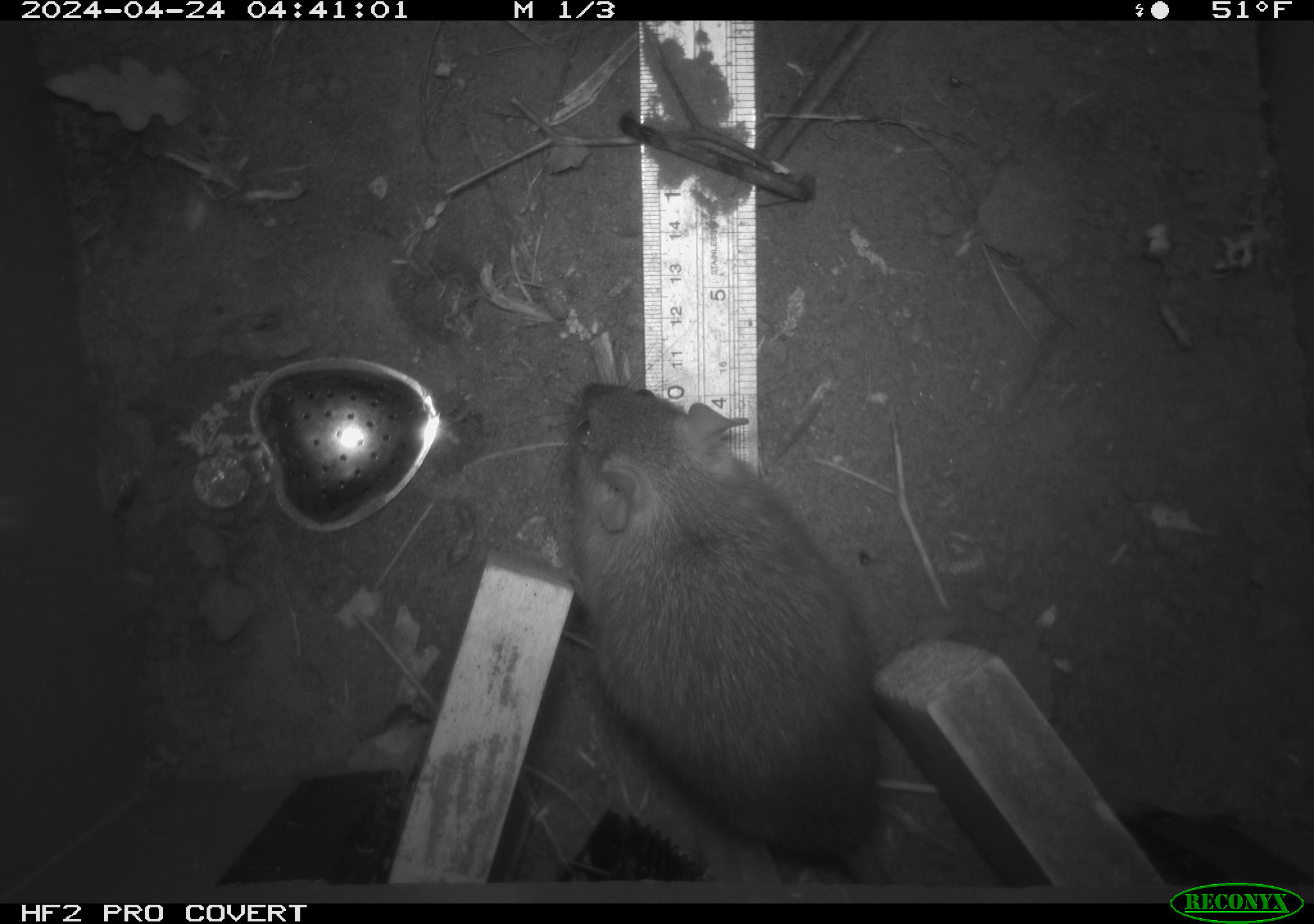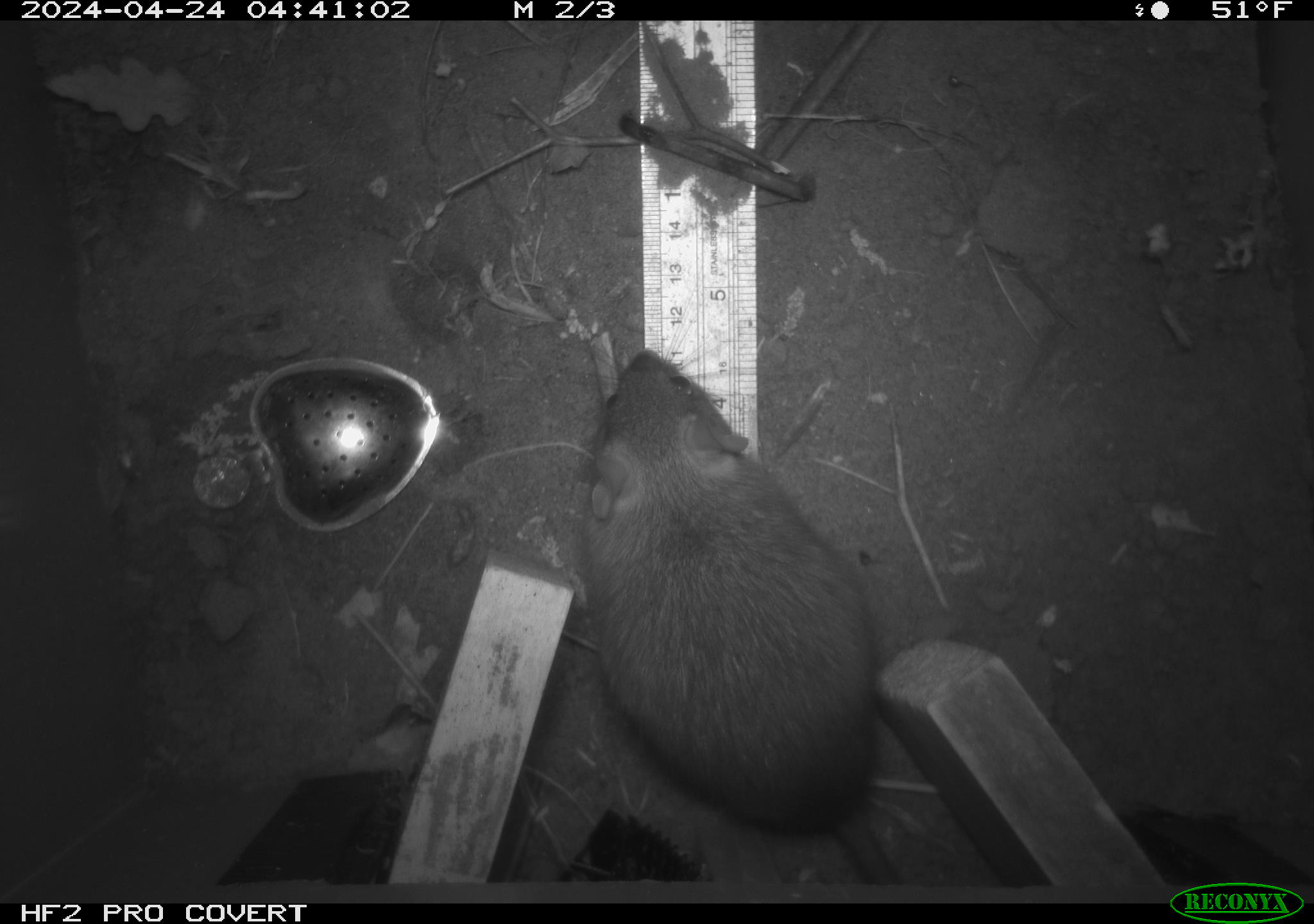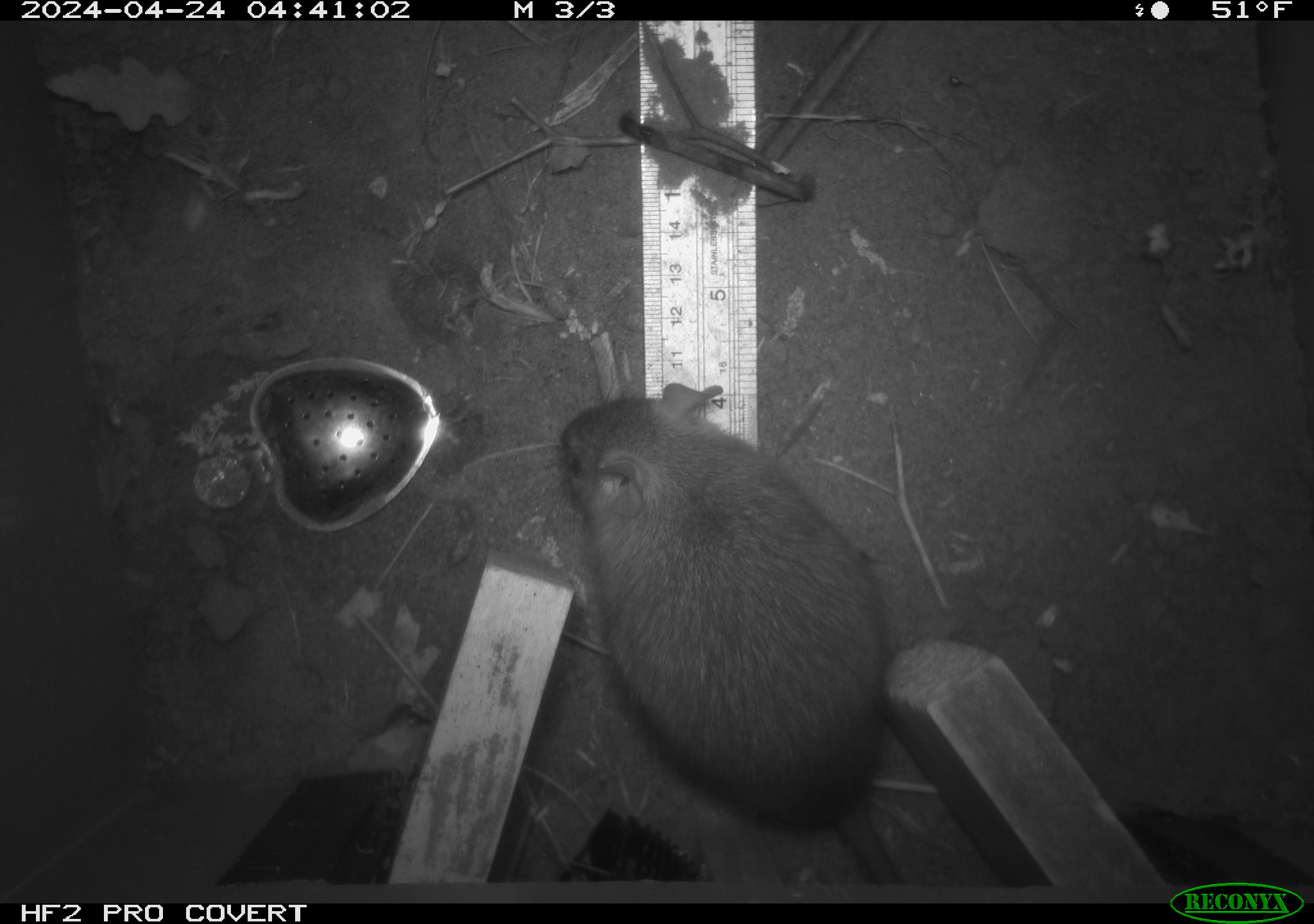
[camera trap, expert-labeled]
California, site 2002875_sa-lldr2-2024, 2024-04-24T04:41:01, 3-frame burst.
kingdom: Animalia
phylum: Chordata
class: Mammalia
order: Rodentia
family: Muridae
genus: Rattus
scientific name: Rattus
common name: rat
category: rattus species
Rattus species (rat) (Rattus).